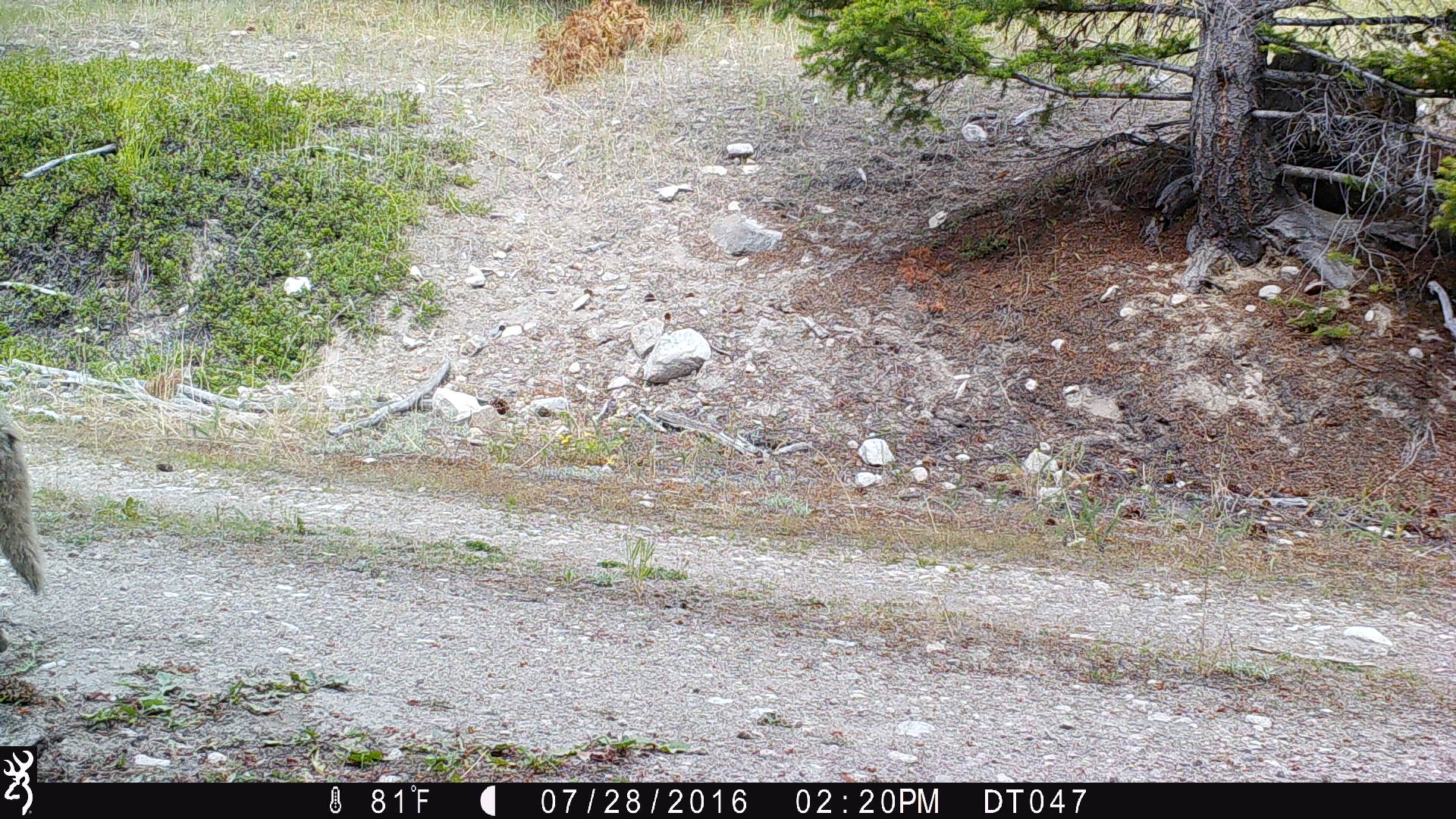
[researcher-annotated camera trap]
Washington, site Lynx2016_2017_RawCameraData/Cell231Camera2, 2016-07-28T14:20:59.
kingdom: Animalia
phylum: Chordata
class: Mammalia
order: Carnivora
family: Canidae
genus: Canis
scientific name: Canis latrans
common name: coyote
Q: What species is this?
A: Canis latrans (coyote).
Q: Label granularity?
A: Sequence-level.